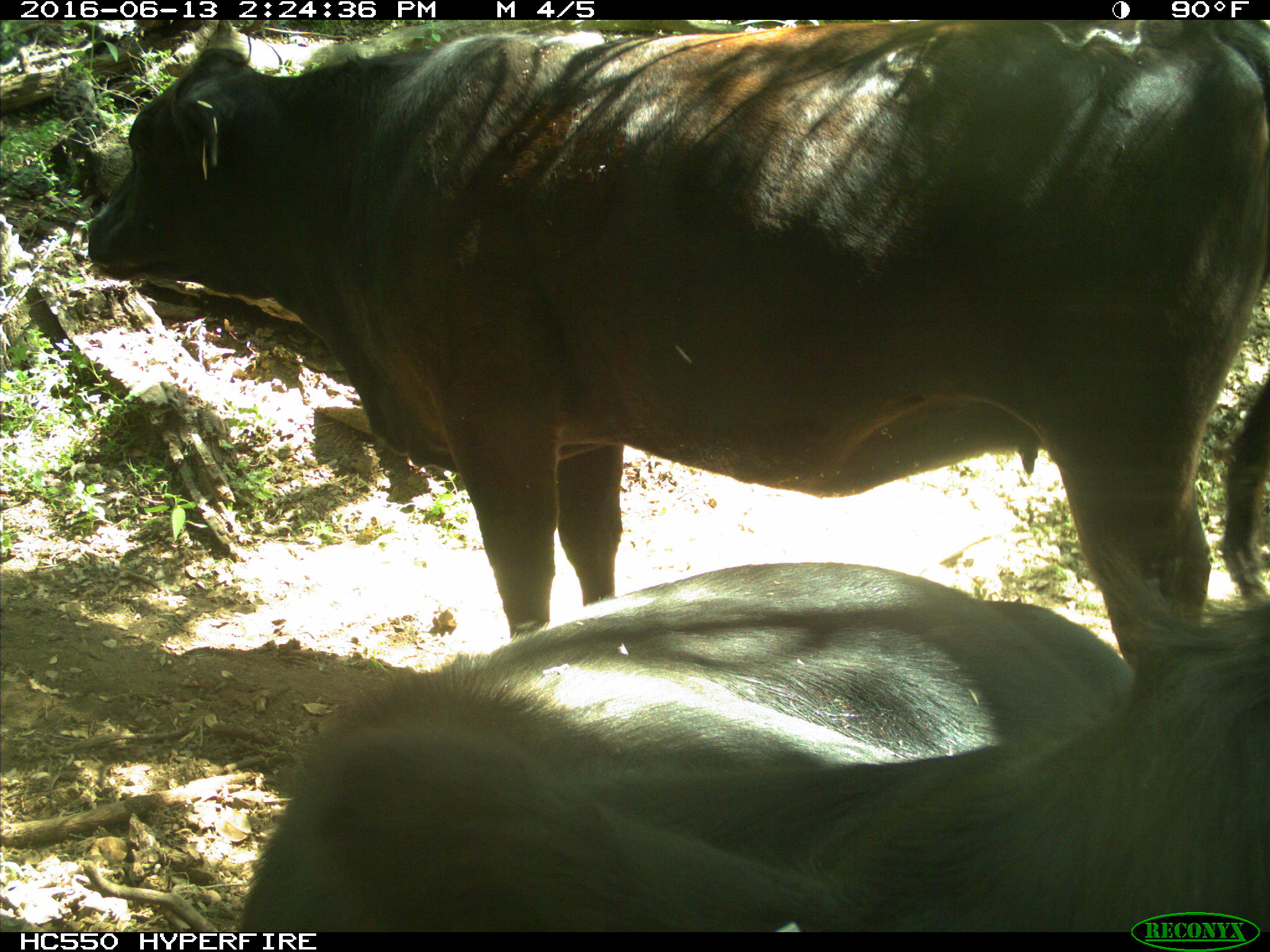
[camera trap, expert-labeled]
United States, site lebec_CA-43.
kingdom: Animalia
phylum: Chordata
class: Mammalia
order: Artiodactyla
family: Bovidae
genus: Bos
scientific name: Bos taurus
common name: domestic cow